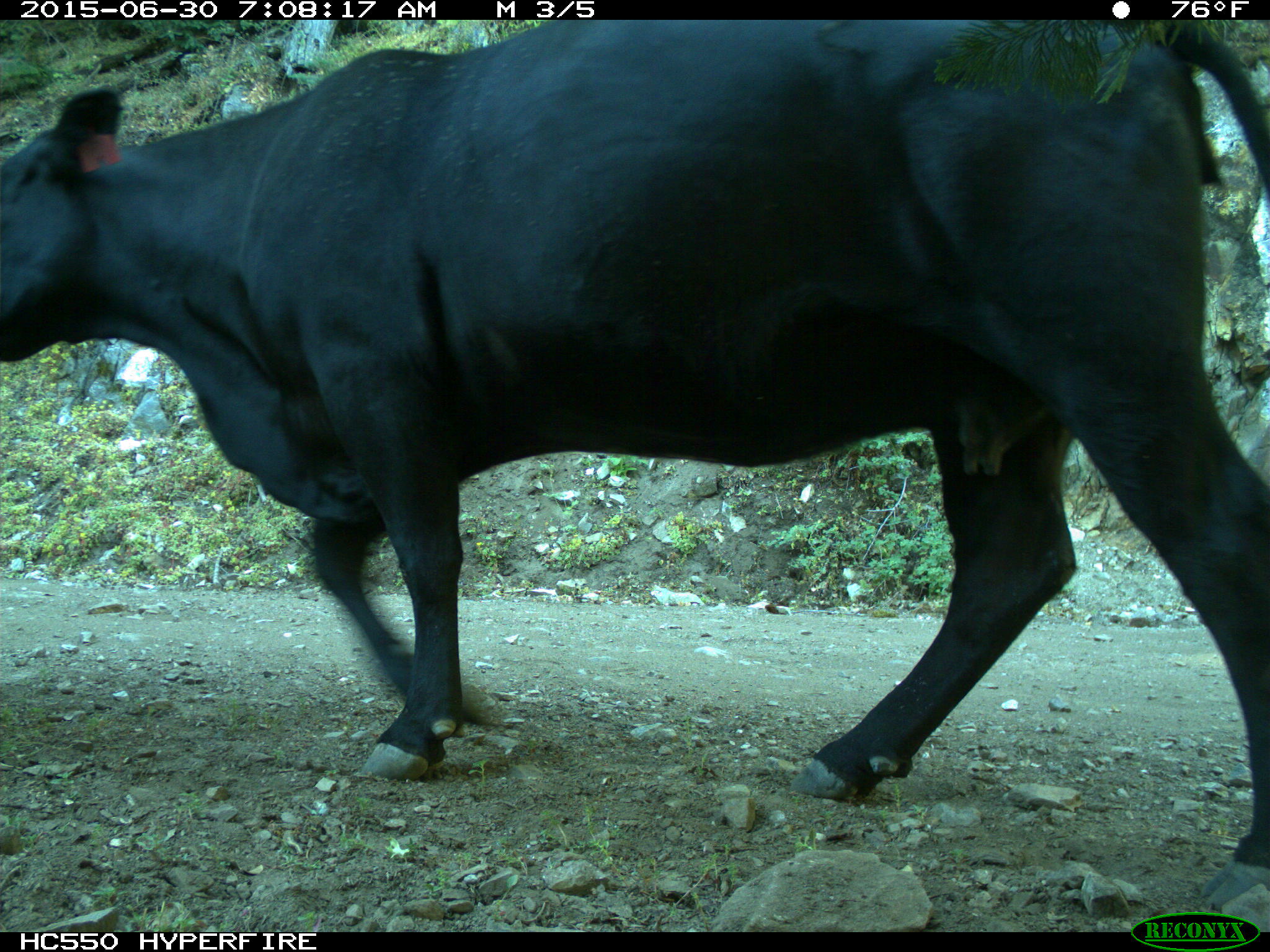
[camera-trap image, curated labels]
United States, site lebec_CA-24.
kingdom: Animalia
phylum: Chordata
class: Mammalia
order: Artiodactyla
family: Bovidae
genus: Bos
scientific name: Bos taurus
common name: domestic cow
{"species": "Bos taurus (domestic cow)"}